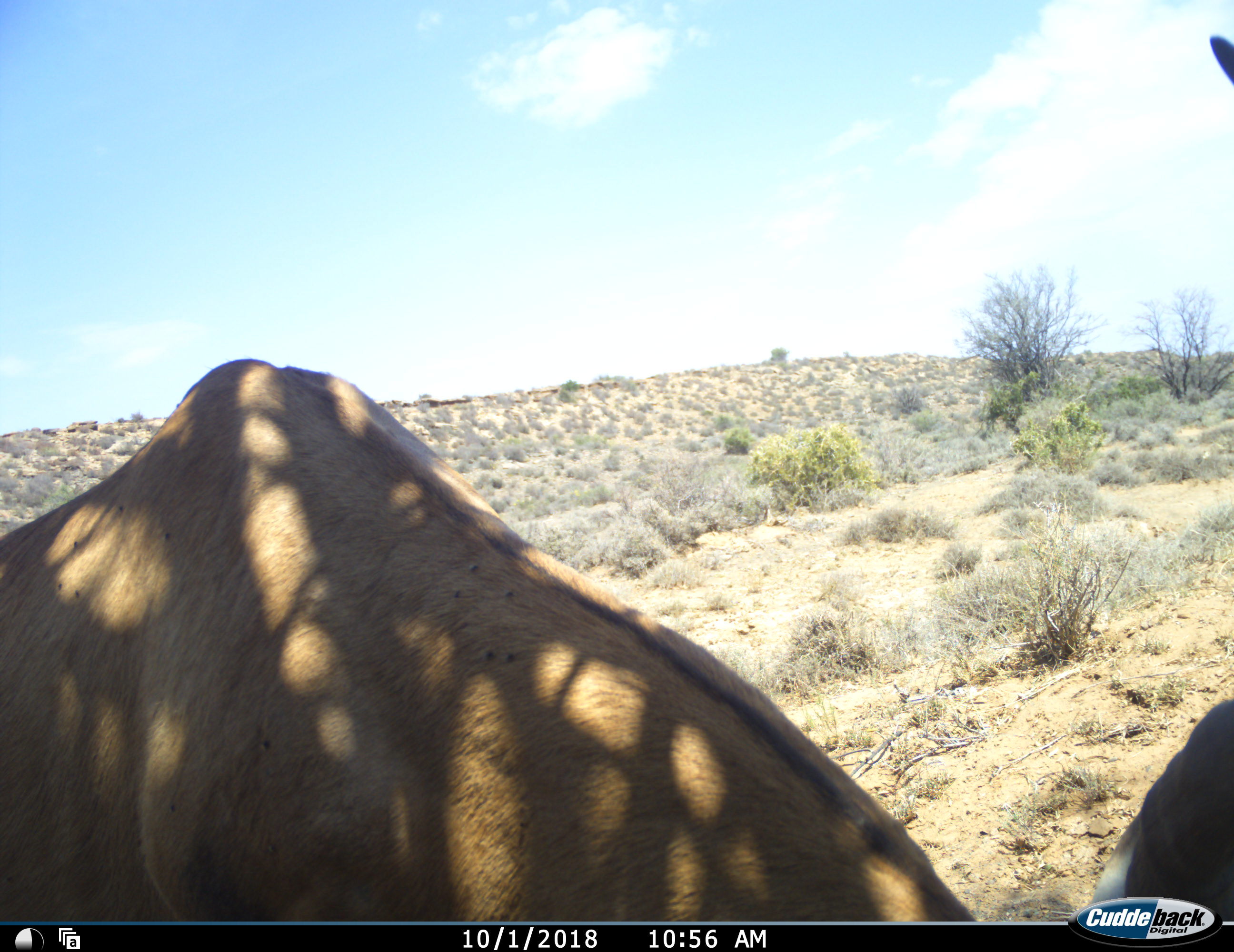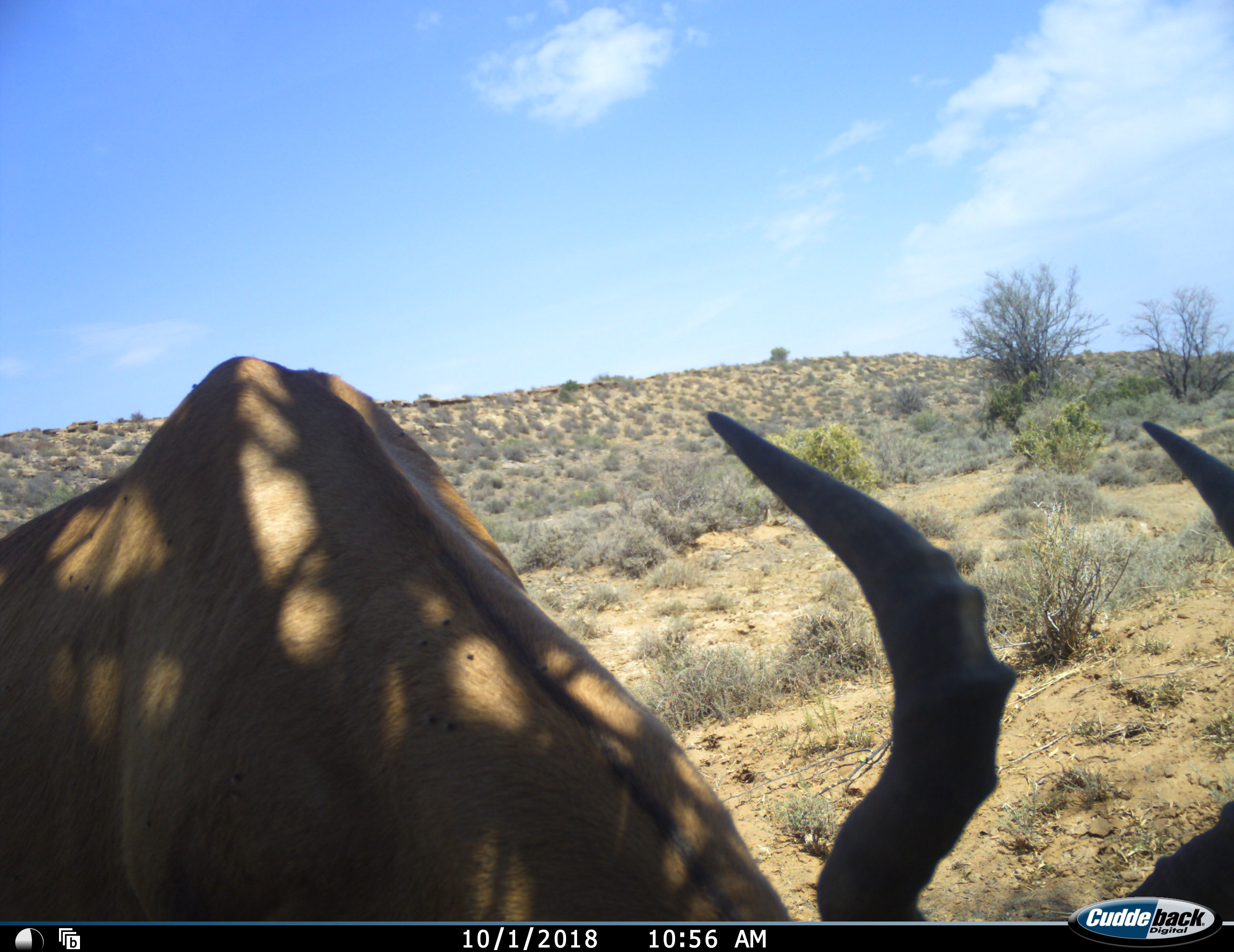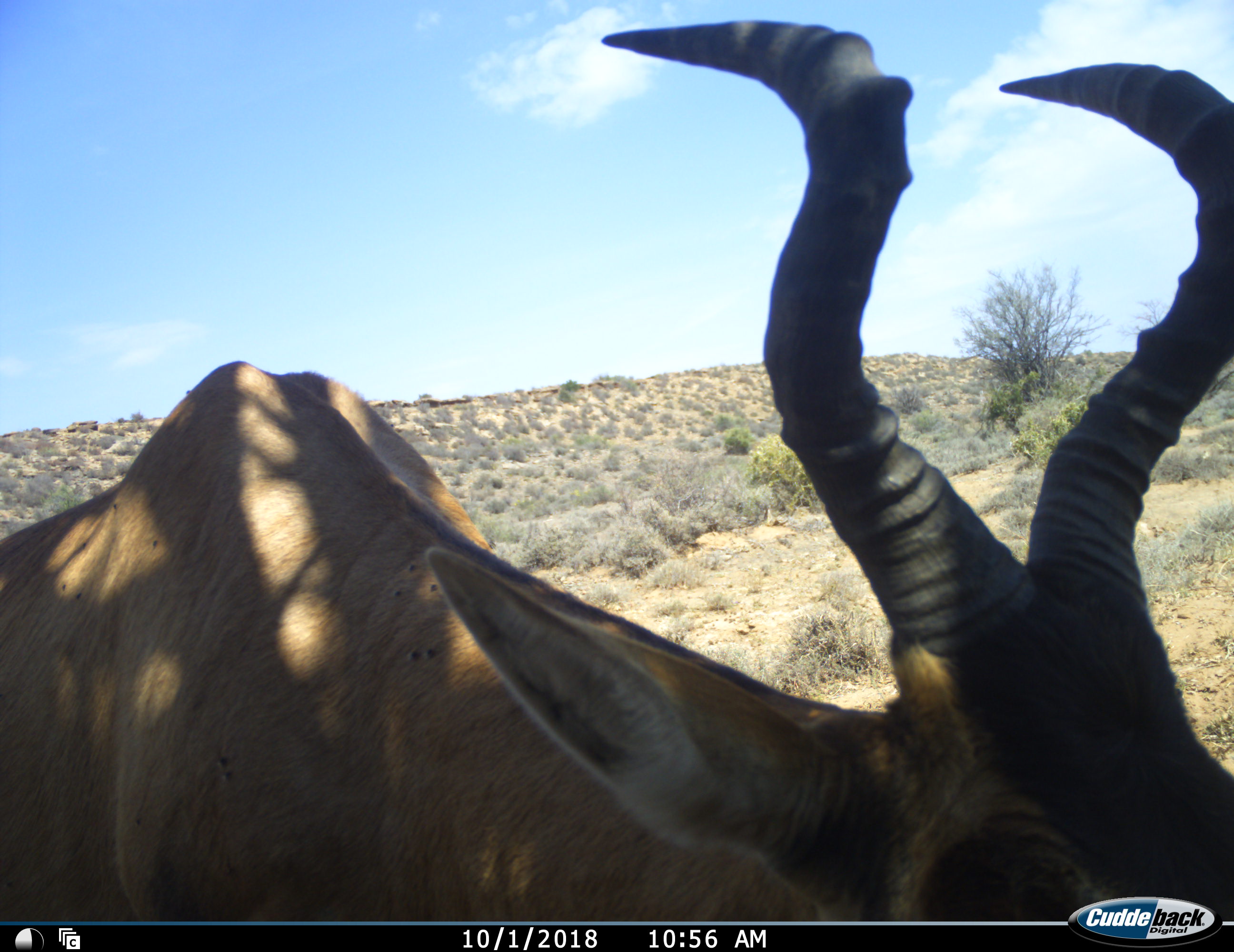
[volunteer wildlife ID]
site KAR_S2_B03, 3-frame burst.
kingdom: Animalia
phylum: Chordata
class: Mammalia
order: Artiodactyla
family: Bovidae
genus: Alcelaphus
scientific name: Alcelaphus buselaphus caama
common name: red hartebeest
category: hartebeestred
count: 1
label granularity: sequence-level